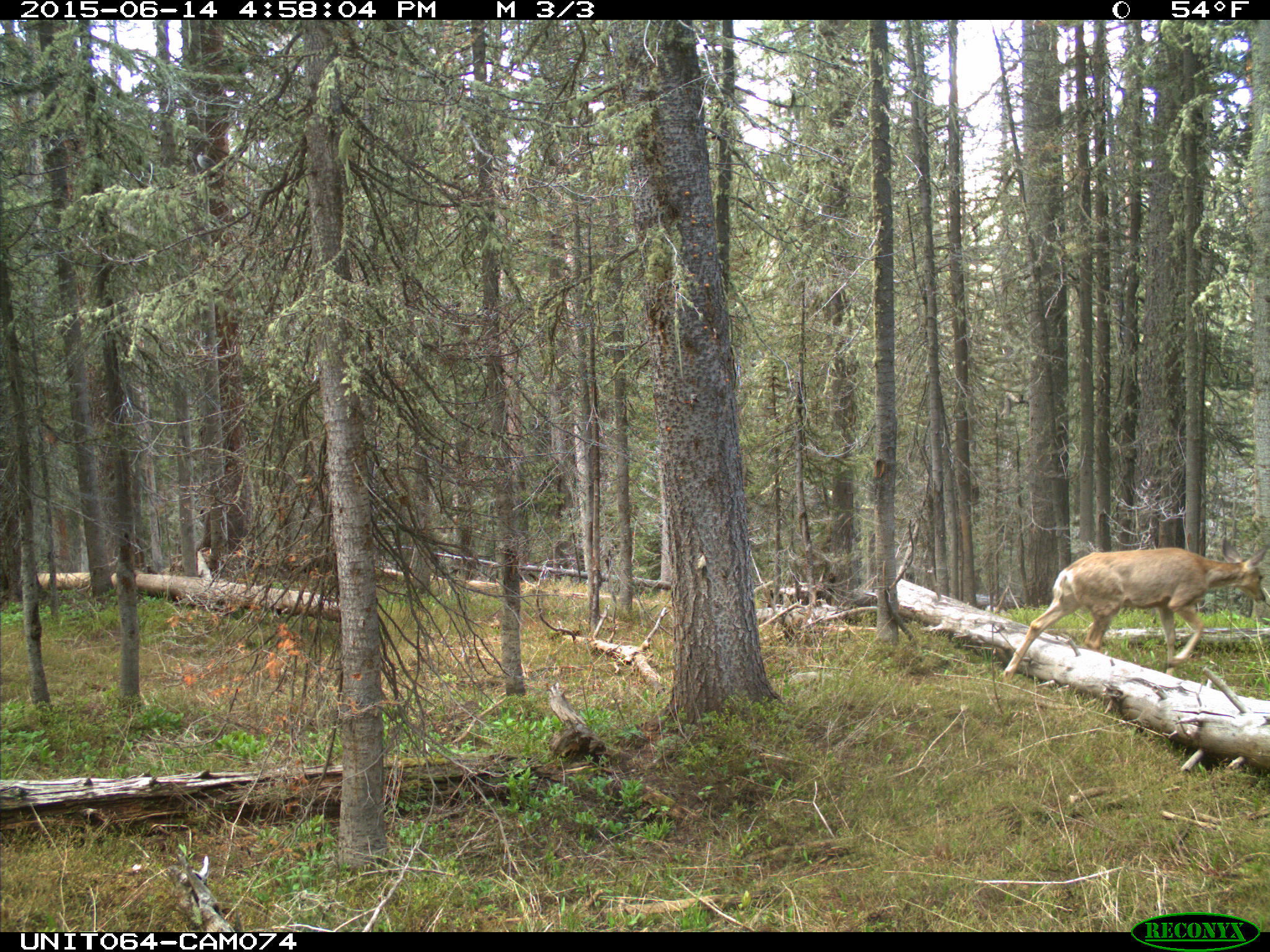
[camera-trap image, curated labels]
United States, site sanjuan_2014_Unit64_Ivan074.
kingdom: Animalia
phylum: Chordata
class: Mammalia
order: Artiodactyla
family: Cervidae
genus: Odocoileus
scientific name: Odocoileus hemionus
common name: mule deer